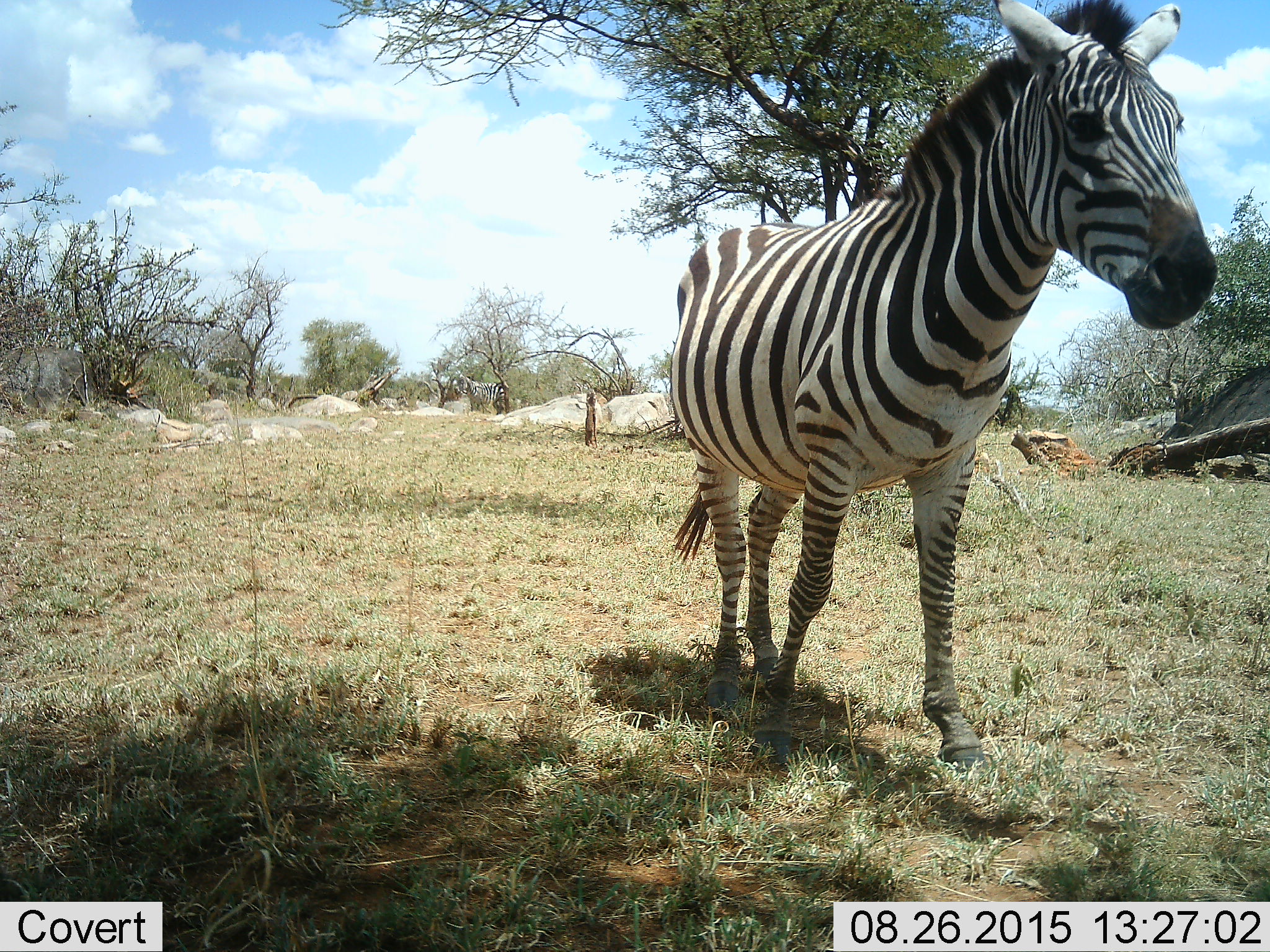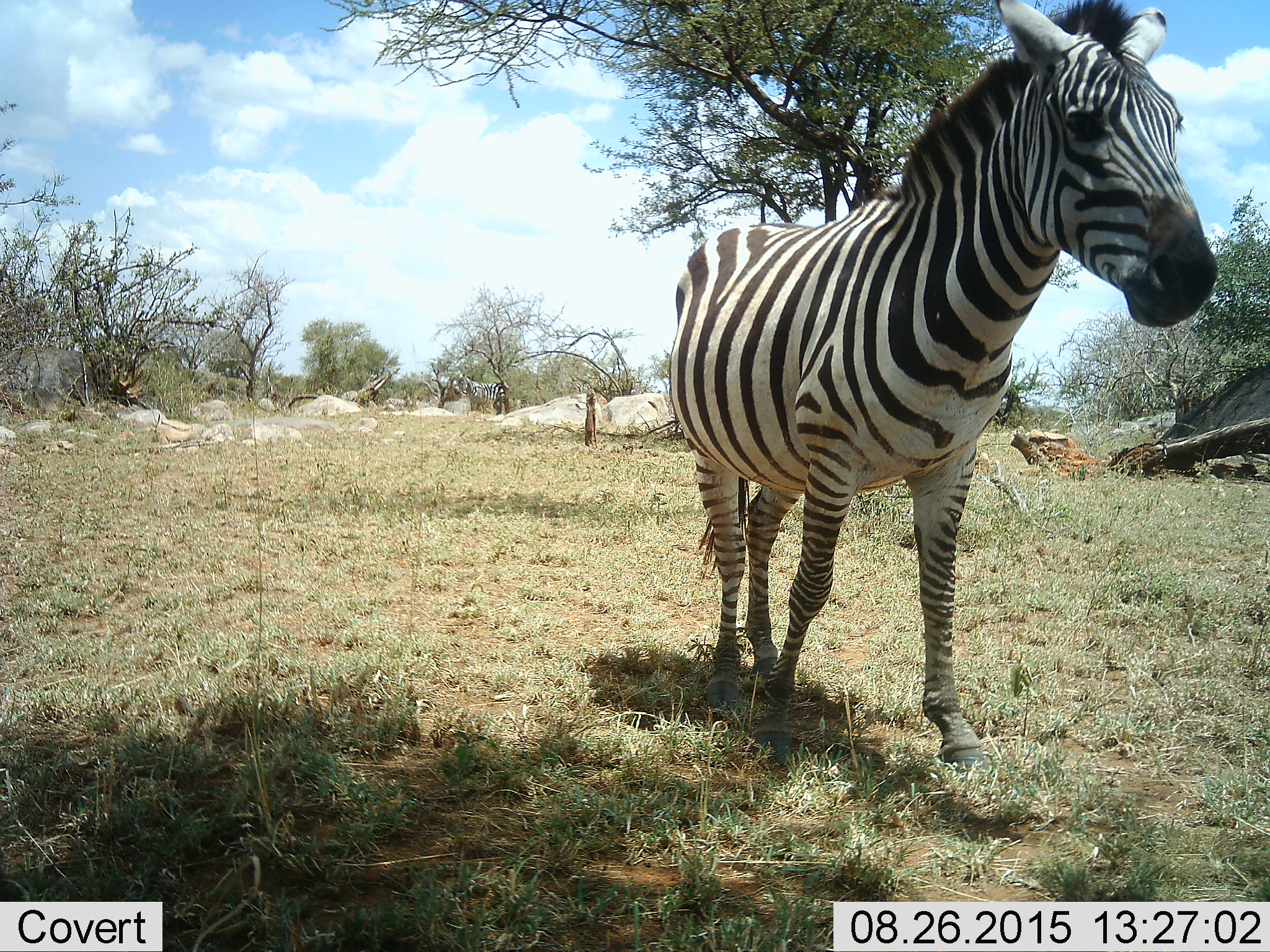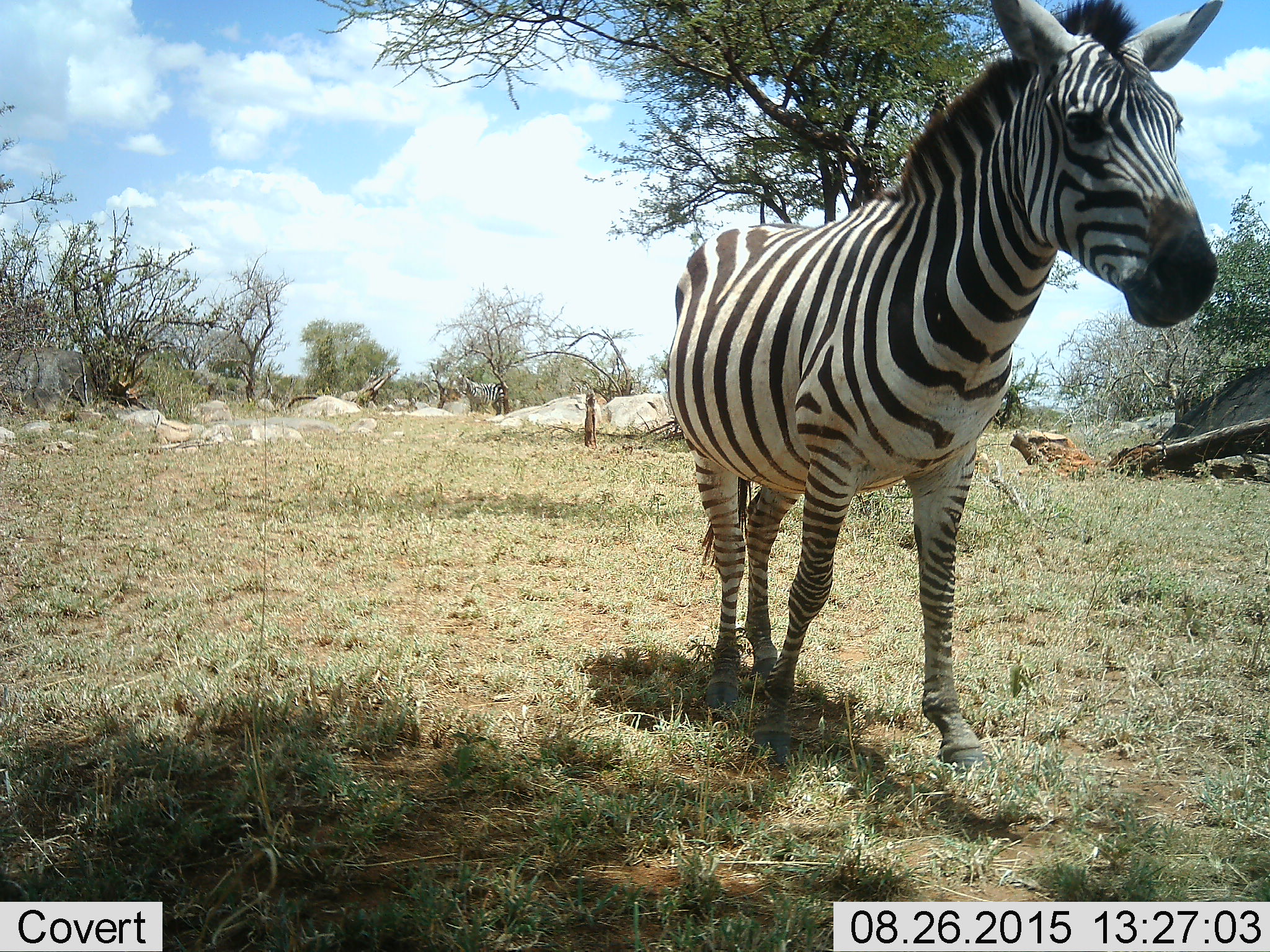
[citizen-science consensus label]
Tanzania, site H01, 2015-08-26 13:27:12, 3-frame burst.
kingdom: Animalia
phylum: Chordata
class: Mammalia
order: Perissodactyla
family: Equidae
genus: Equus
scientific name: Equus quagga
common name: plains zebra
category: zebra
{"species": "zebra (plains zebra) (Equus quagga)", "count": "2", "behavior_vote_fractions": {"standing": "80%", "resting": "10%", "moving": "40%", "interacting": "0%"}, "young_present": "20%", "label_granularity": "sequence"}